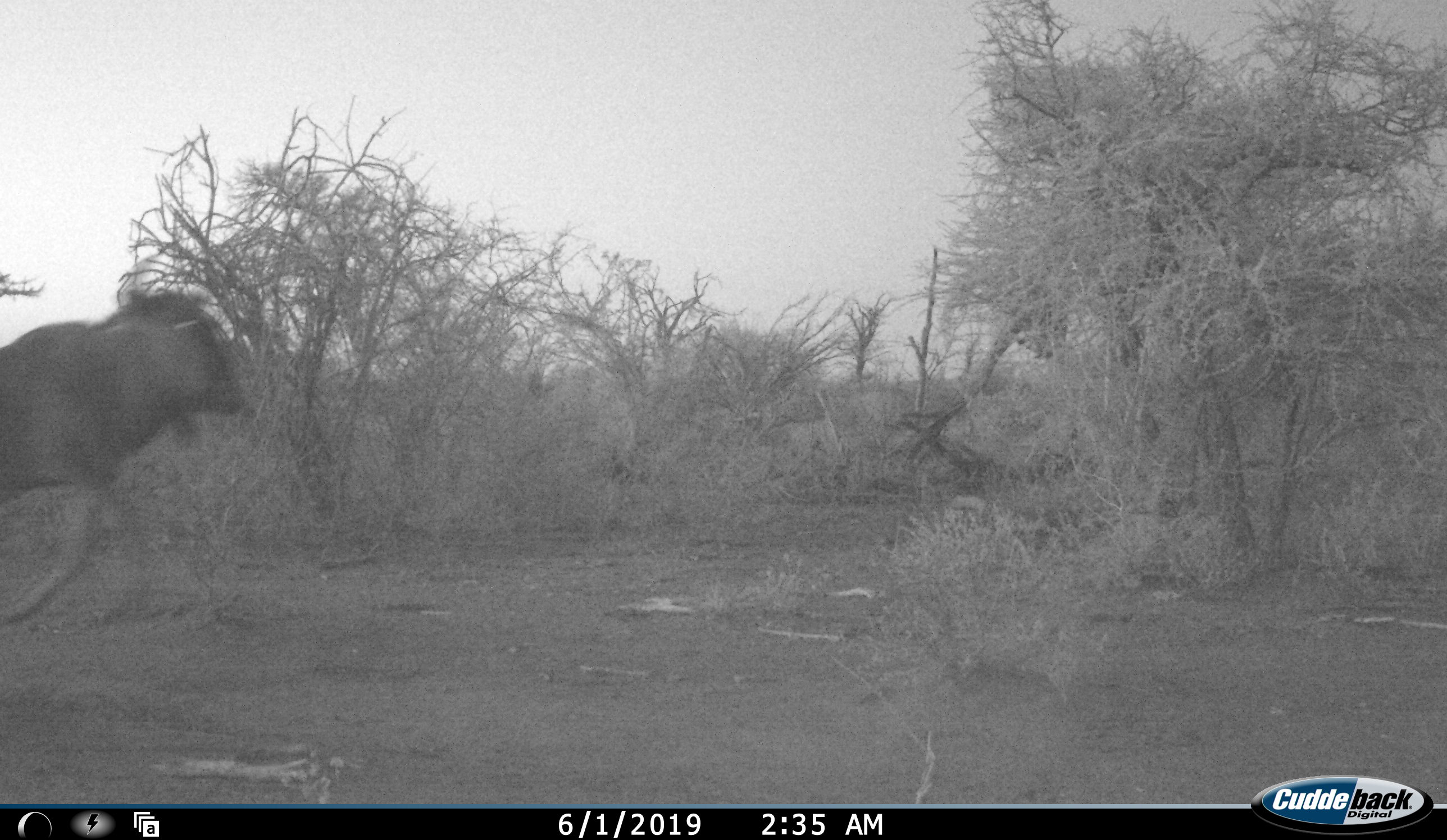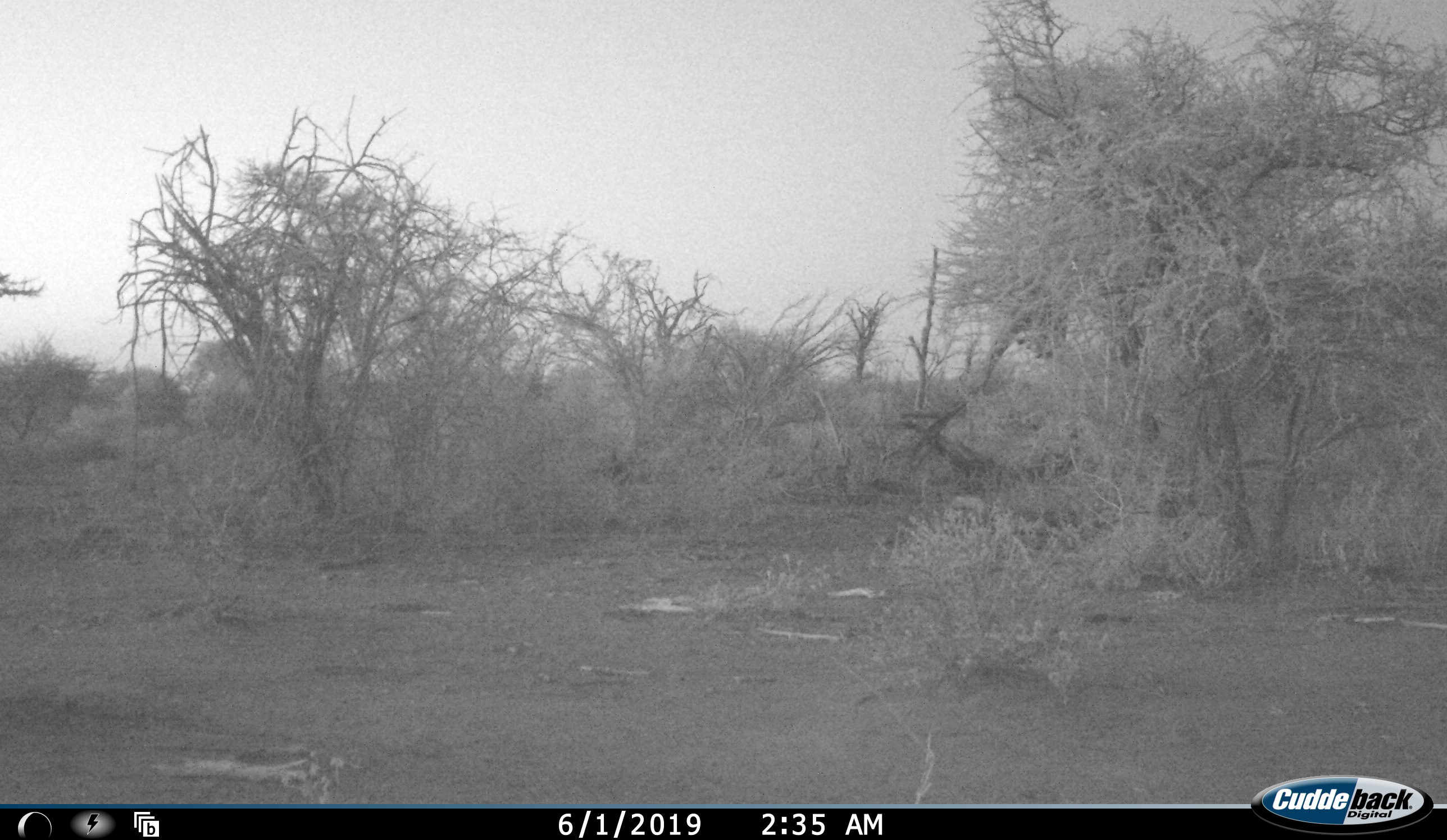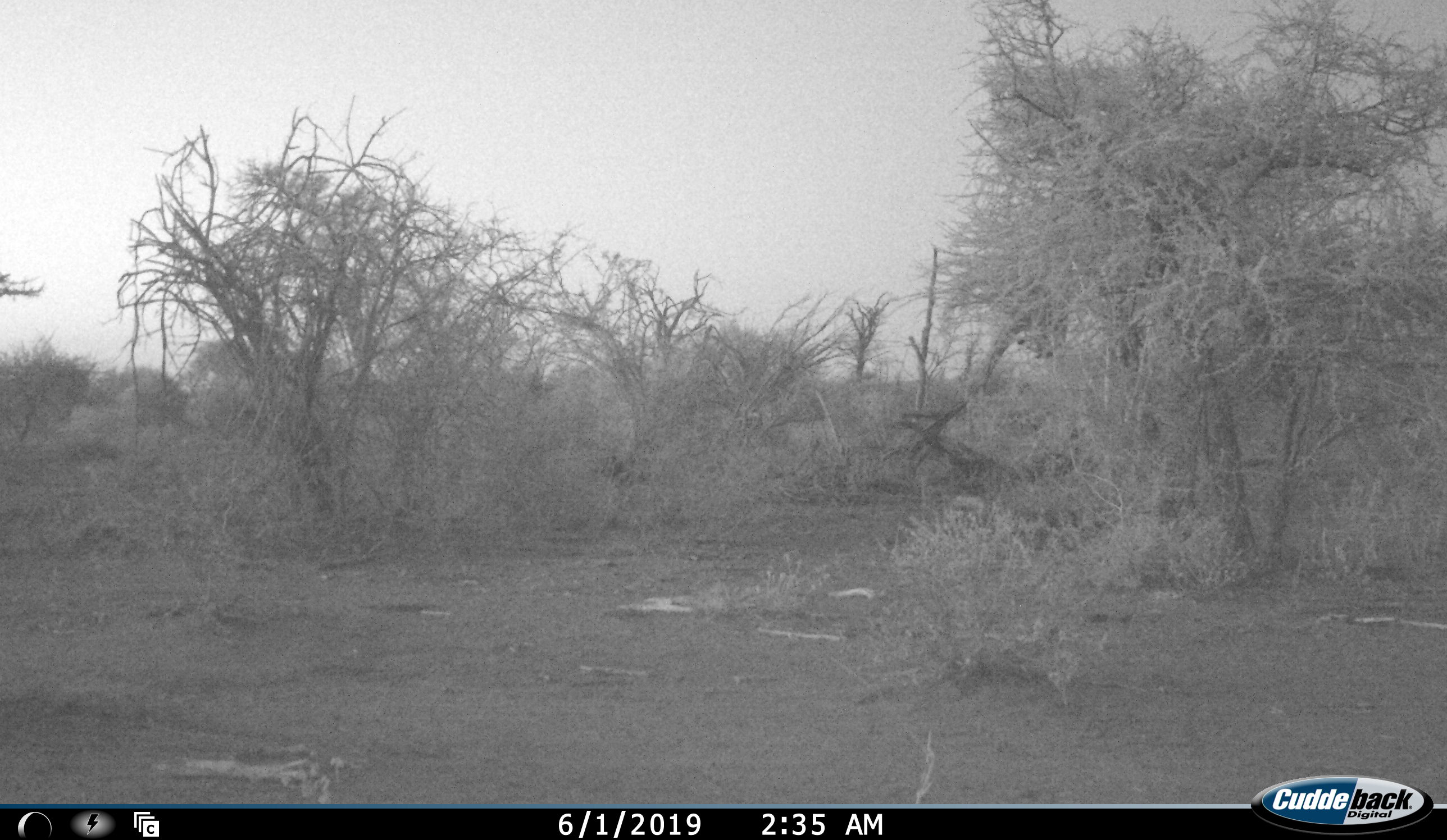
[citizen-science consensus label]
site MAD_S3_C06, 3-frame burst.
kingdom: Animalia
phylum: Chordata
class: Mammalia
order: Artiodactyla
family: Bovidae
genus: Connochaetes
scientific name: Connochaetes taurinus taurinus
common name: blue wildebeest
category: wildebeestblue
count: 1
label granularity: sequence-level